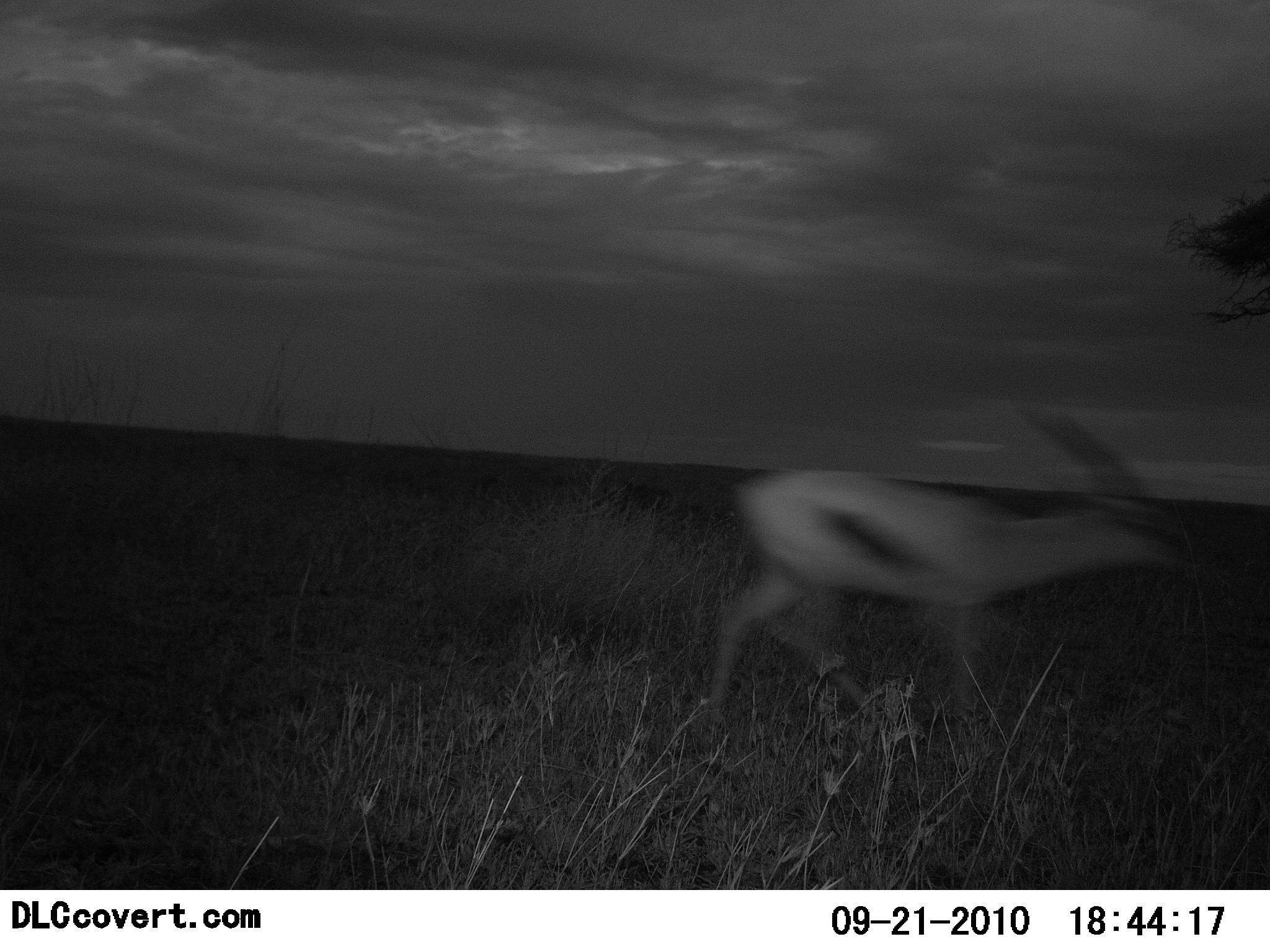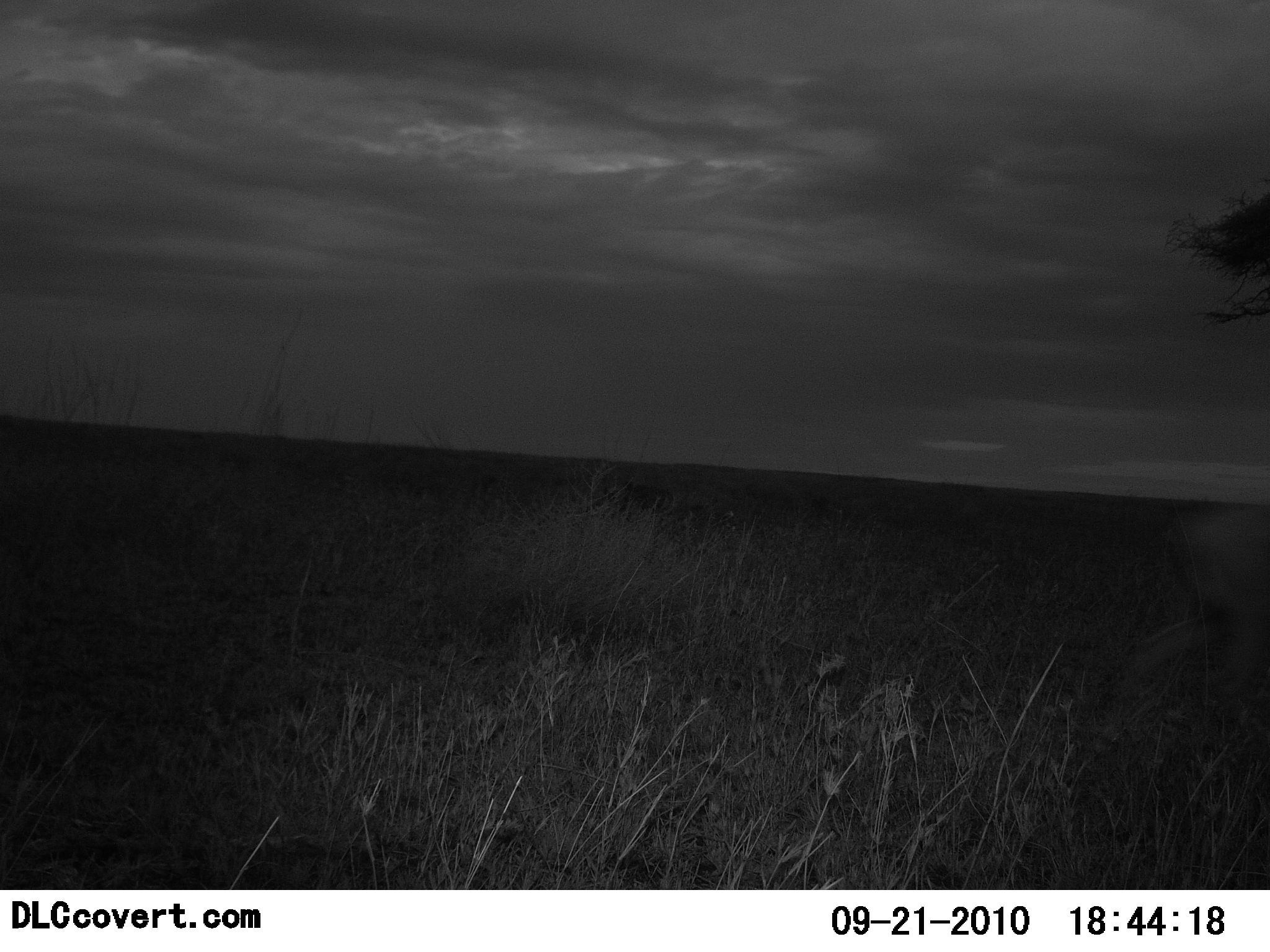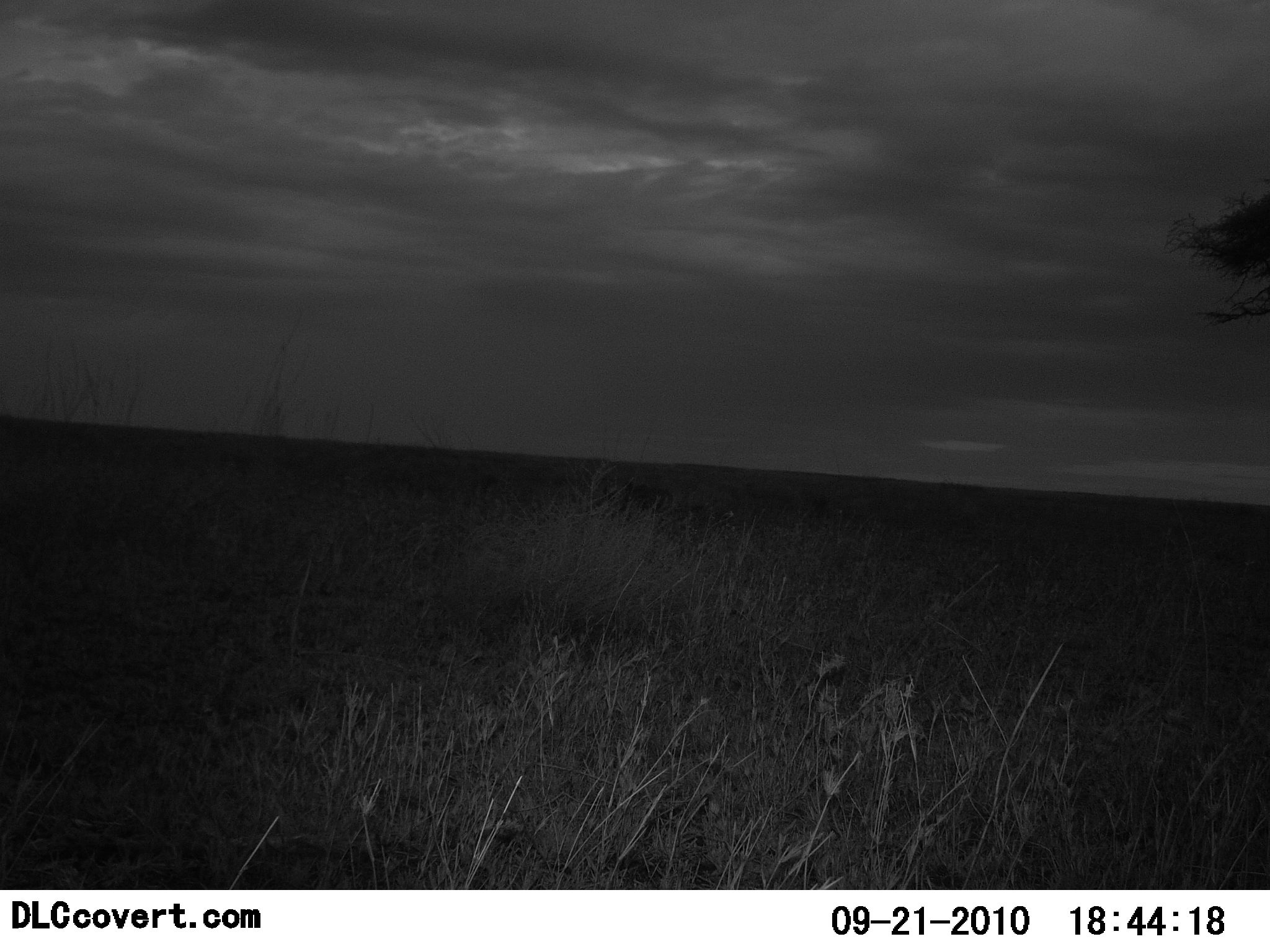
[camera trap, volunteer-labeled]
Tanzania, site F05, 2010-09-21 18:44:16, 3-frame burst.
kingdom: Animalia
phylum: Chordata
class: Mammalia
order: Artiodactyla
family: Bovidae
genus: Eudorcas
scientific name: Eudorcas thomsonii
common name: thomson's gazelle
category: gazellethomsons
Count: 1.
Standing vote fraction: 0%.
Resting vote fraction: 0%.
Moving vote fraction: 100%.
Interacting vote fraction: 0%.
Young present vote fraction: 0%.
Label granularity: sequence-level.